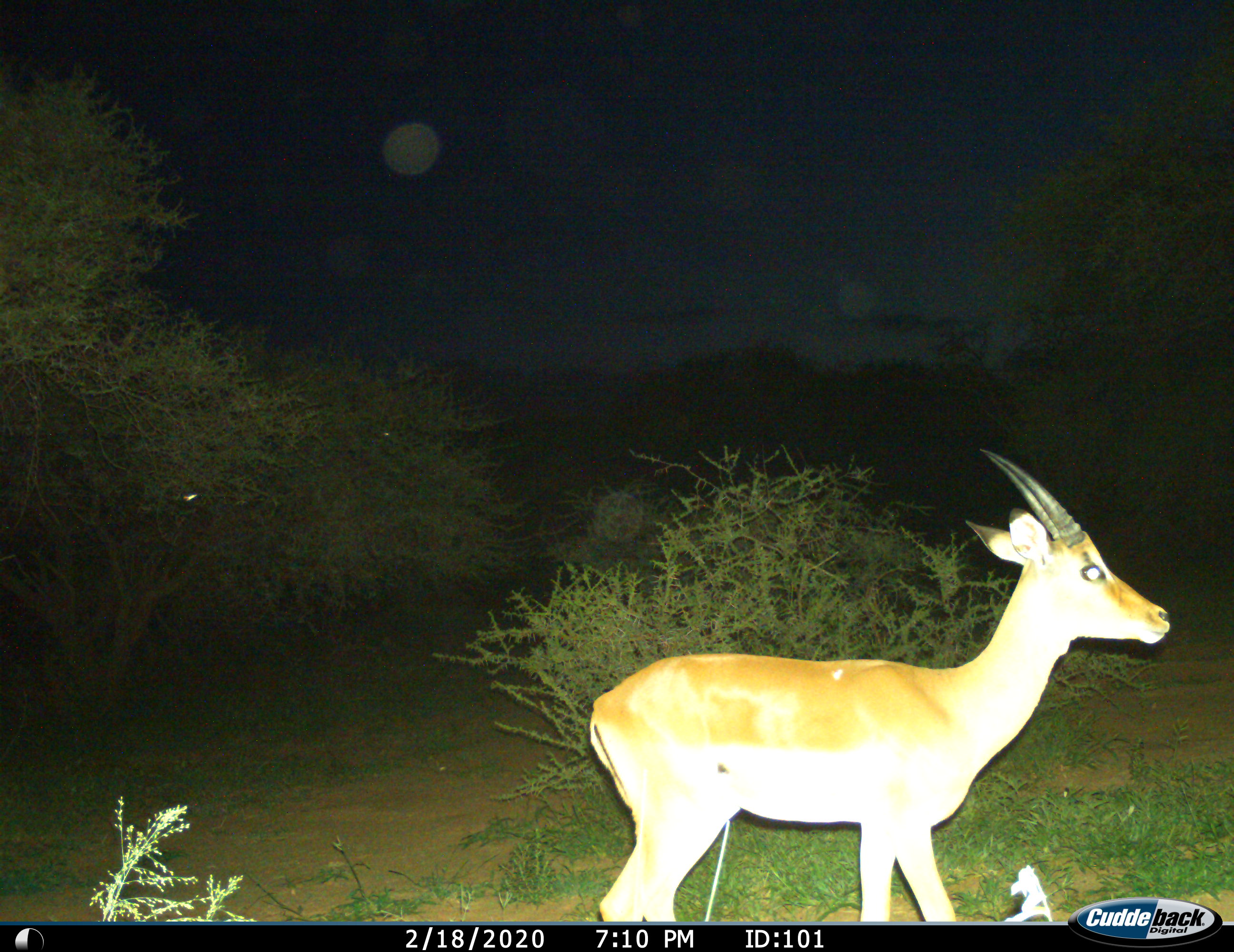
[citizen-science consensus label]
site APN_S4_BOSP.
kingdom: Animalia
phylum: Chordata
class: Mammalia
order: Artiodactyla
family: Bovidae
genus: Aepyceros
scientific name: Aepyceros melampus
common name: impala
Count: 1.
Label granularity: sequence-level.